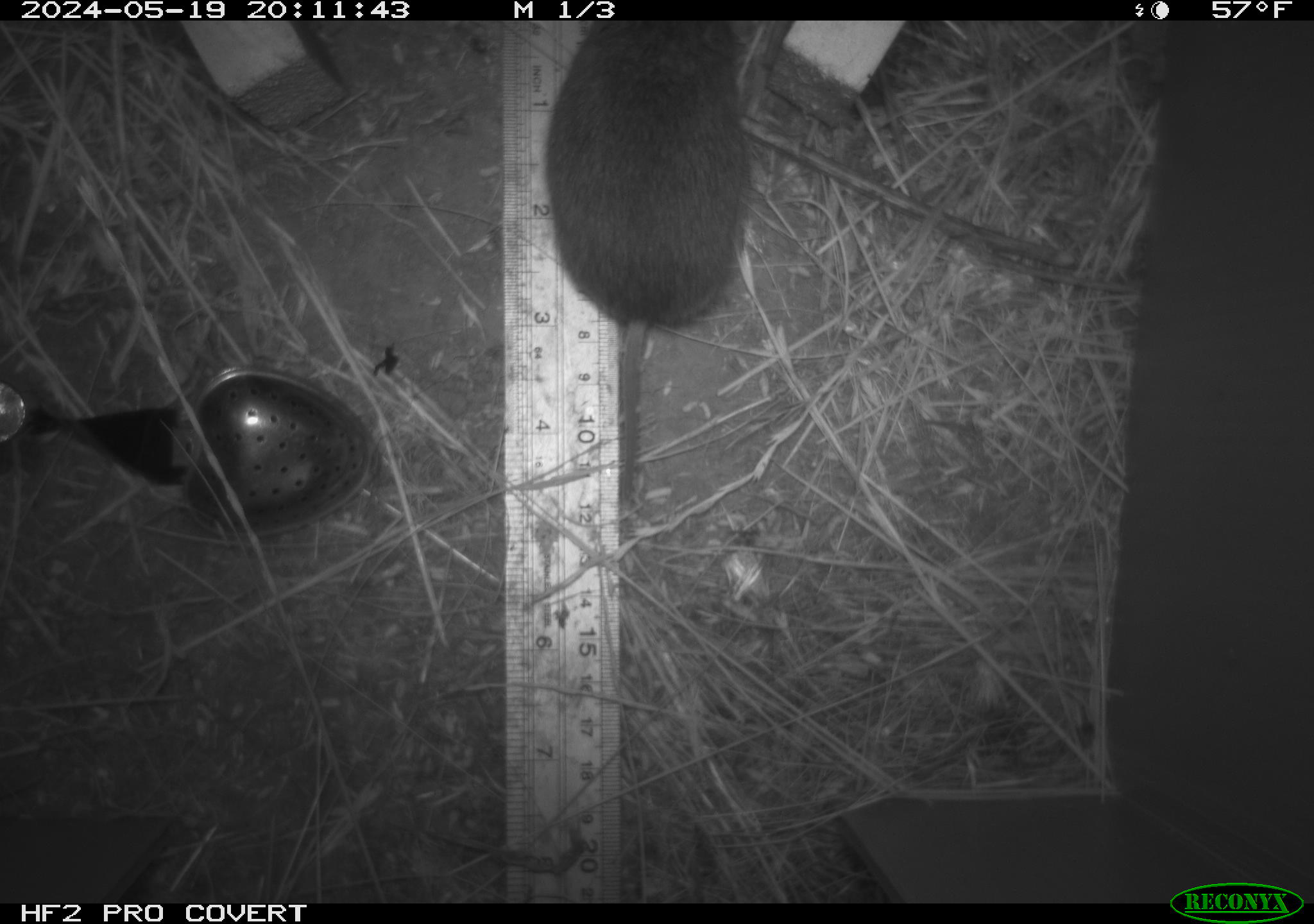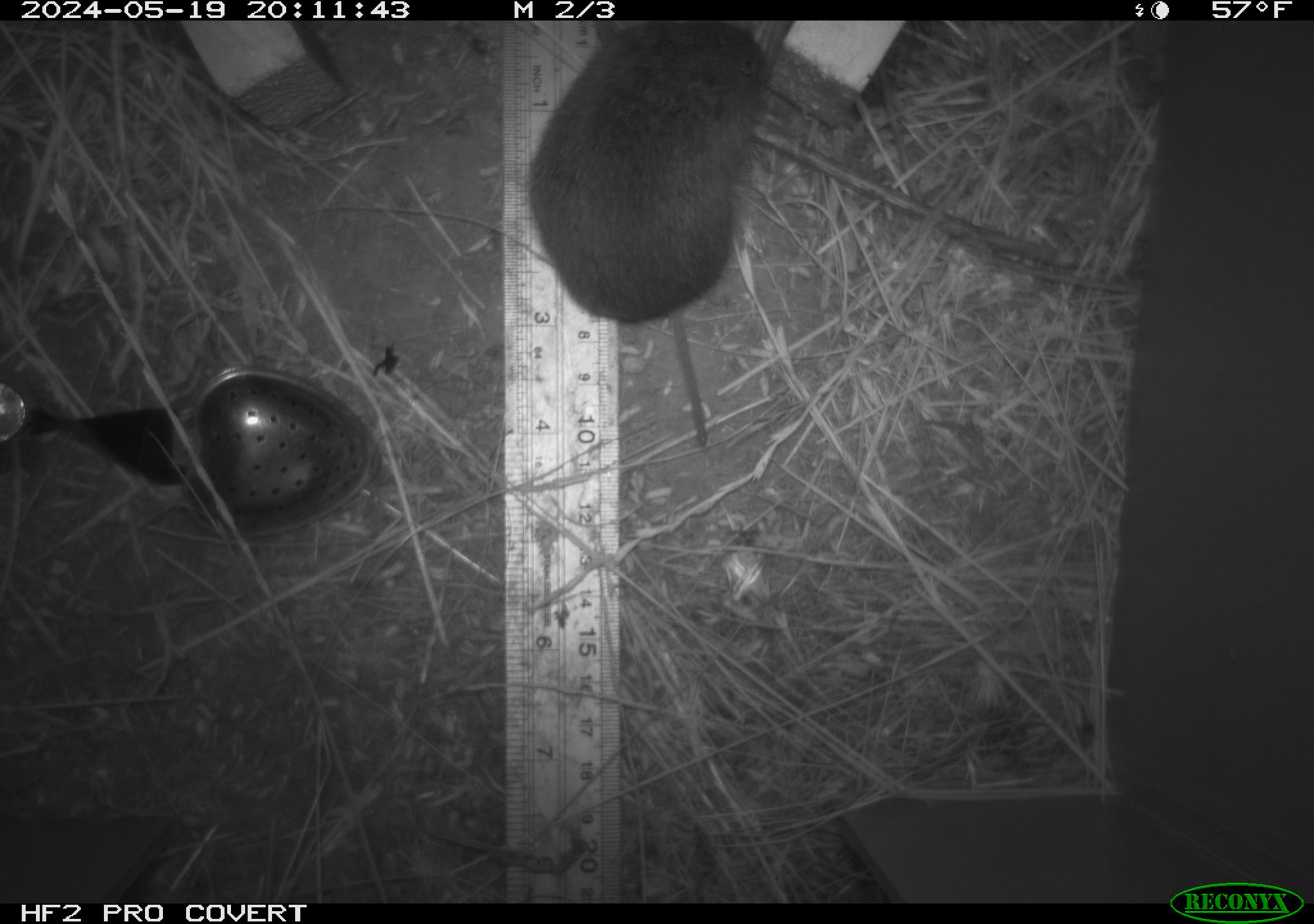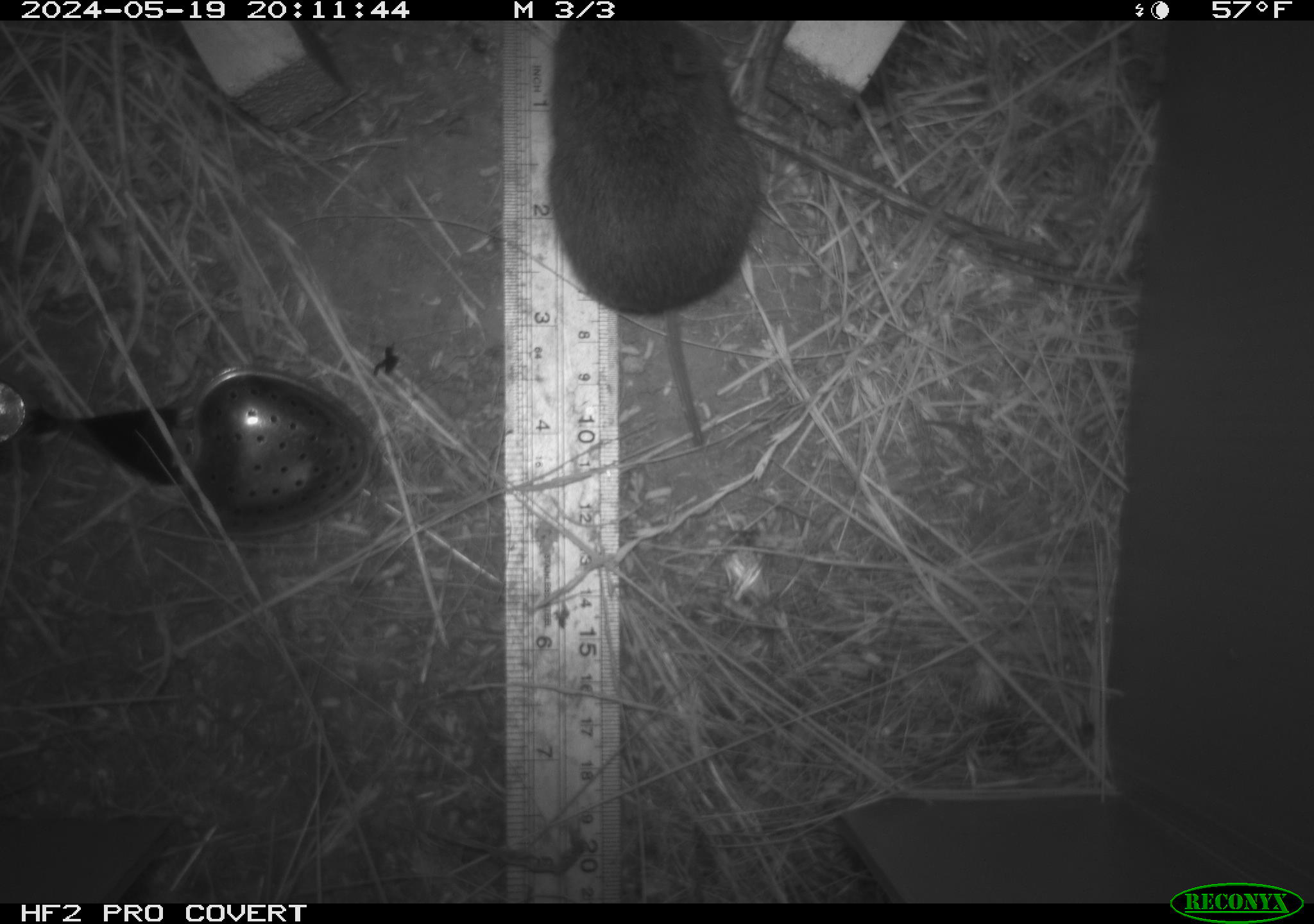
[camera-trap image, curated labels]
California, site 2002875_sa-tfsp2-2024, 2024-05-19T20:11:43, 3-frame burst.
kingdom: Animalia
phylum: Chordata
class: Mammalia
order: Rodentia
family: Cricetidae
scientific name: Arvicolinae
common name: voles, lemmings, and muskrats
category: arvicolinae subfamily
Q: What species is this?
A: Arvicolinae subfamily (voles, lemmings, and muskrats) (Arvicolinae).